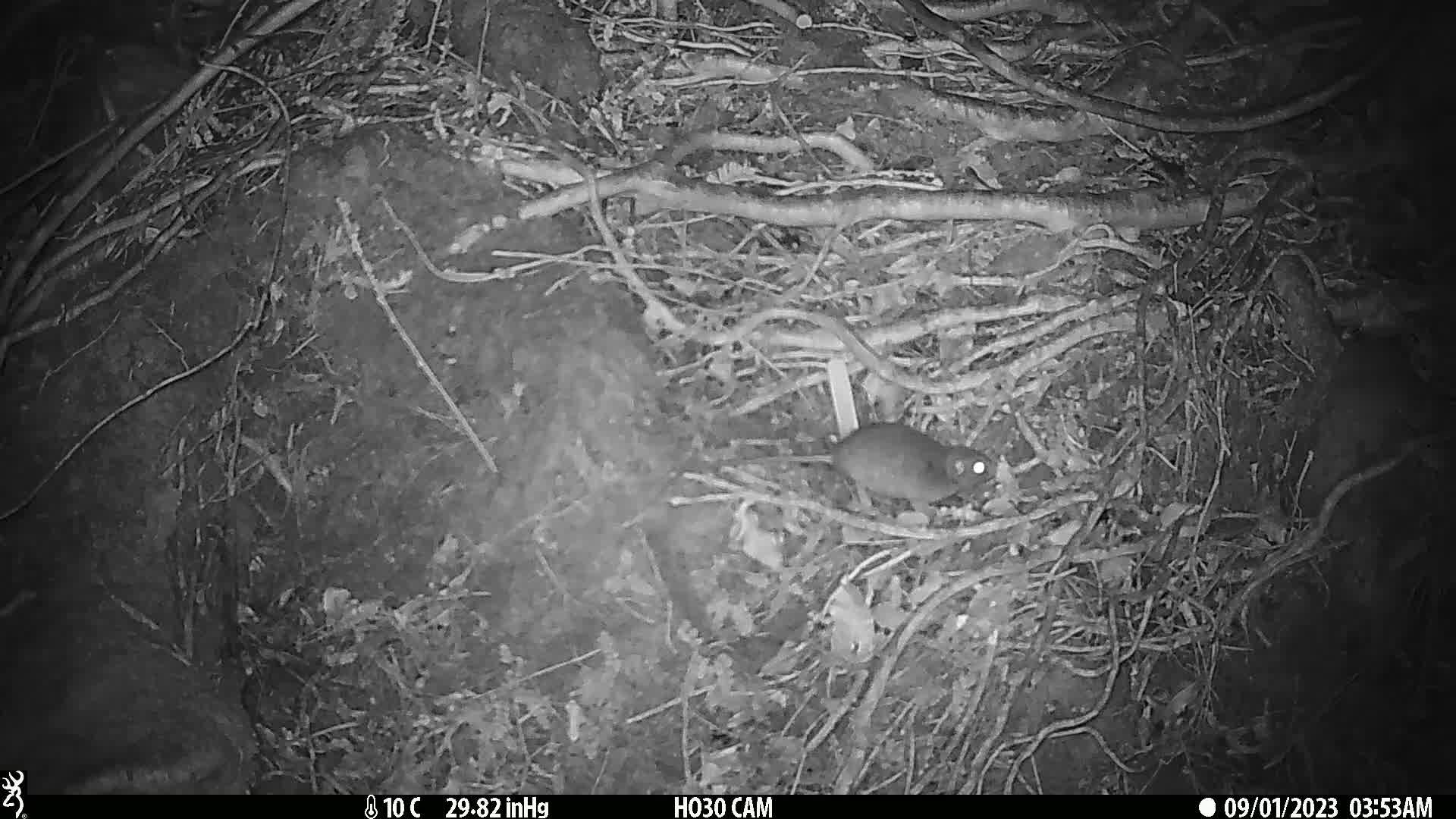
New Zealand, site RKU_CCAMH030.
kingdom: Animalia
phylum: Chordata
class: Mammalia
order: Rodentia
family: Muridae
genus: Rattus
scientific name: Rattus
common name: rat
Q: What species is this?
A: Rat (Rattus).